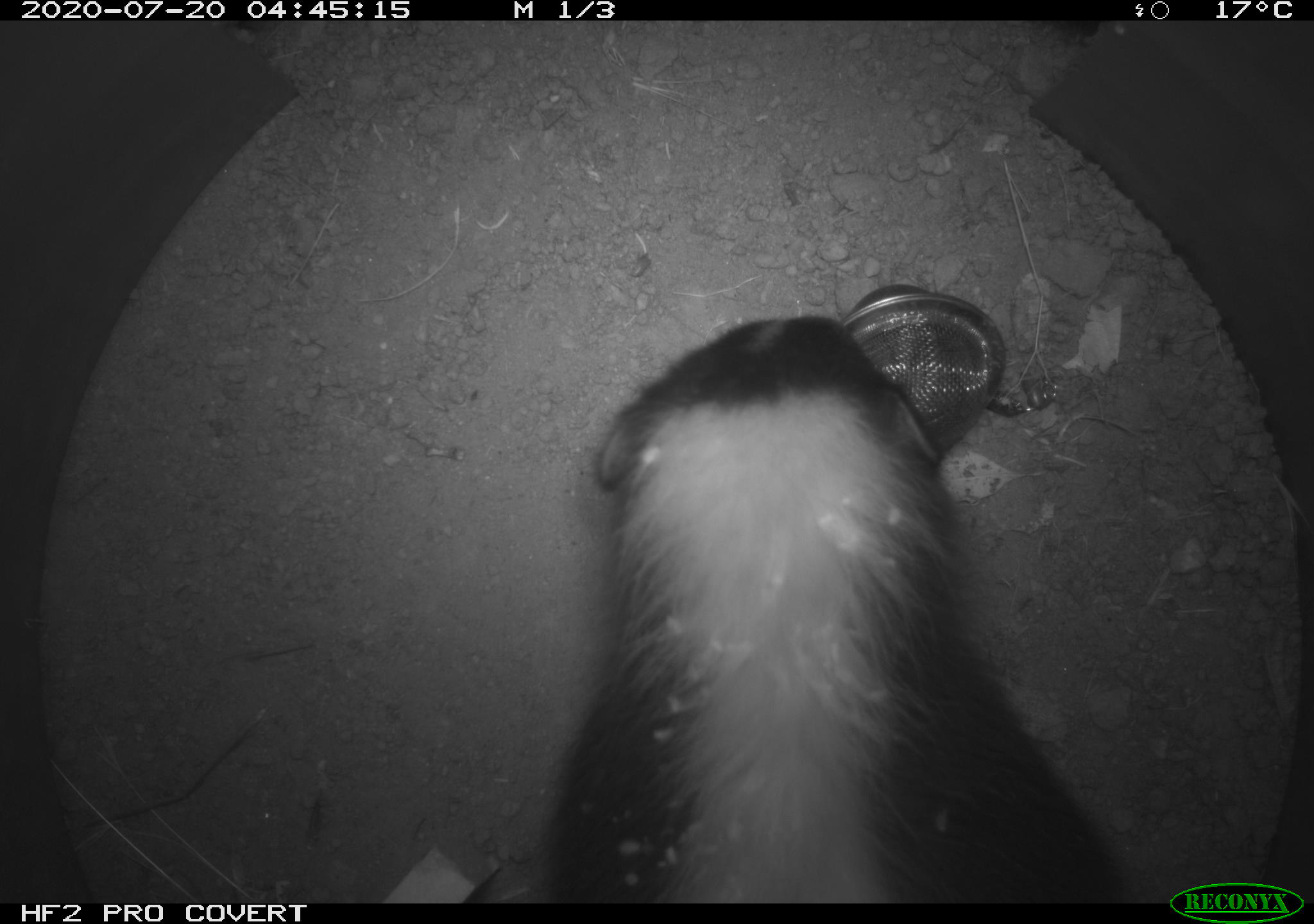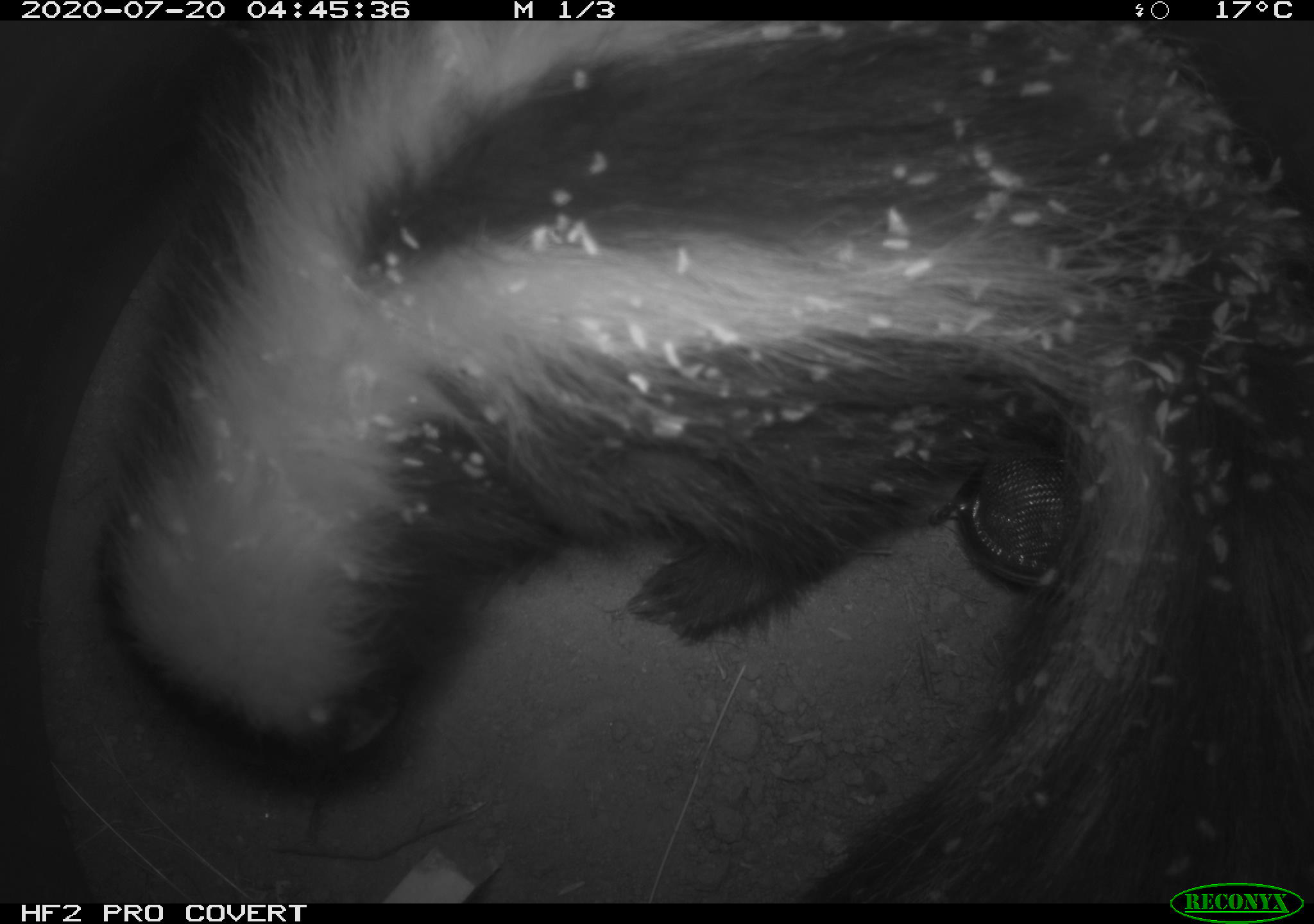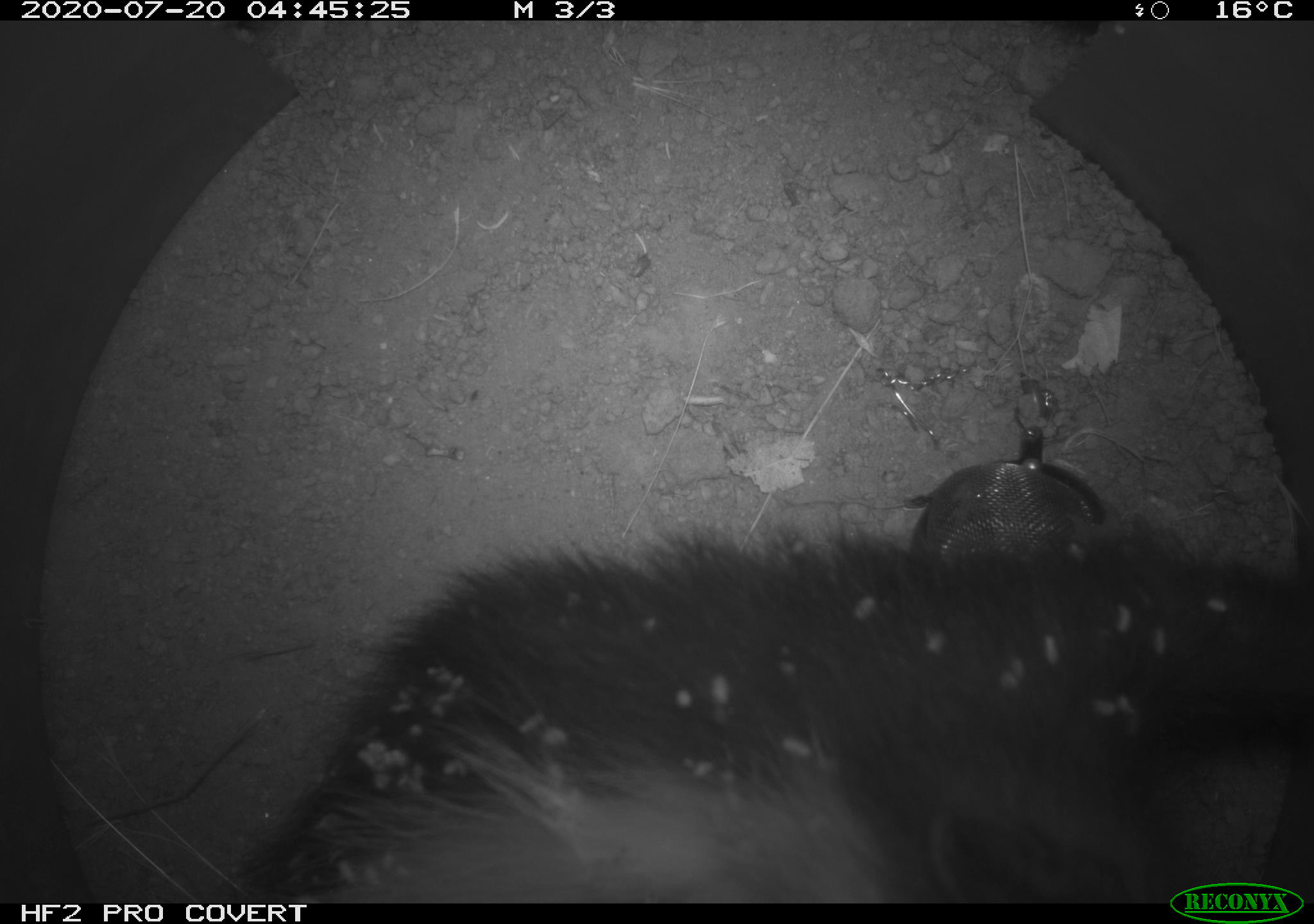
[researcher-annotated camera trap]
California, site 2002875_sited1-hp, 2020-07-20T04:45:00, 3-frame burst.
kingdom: Animalia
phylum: Chordata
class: Mammalia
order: Carnivora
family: Mephitidae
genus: Mephitis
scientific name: Mephitis mephitis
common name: striped skunk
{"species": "striped skunk (Mephitis mephitis)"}